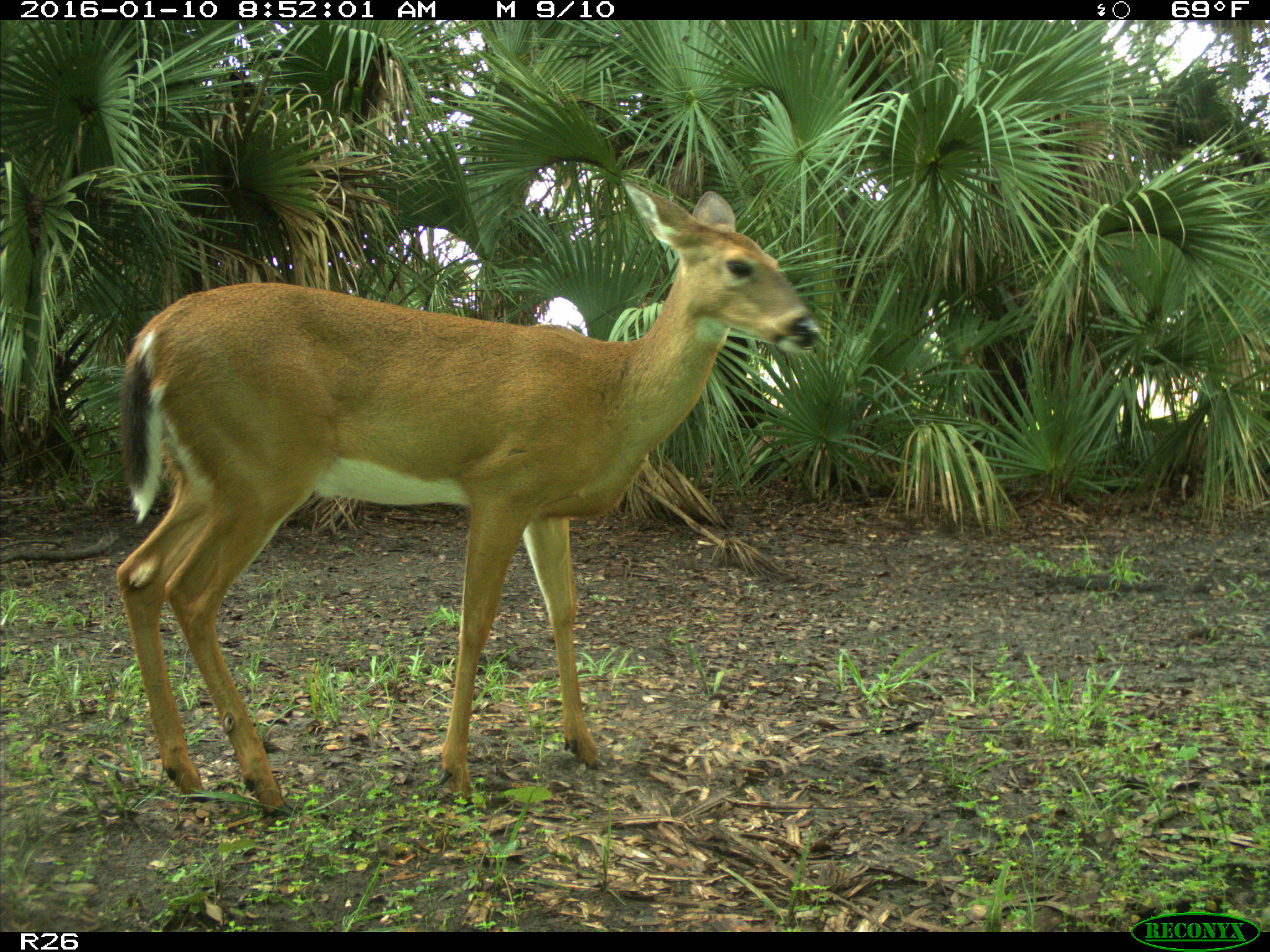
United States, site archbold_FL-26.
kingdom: Animalia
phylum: Chordata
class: Mammalia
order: Artiodactyla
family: Cervidae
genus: Odocoileus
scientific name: Odocoileus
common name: deer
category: unidentified deer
Unidentified deer (deer) (Odocoileus).